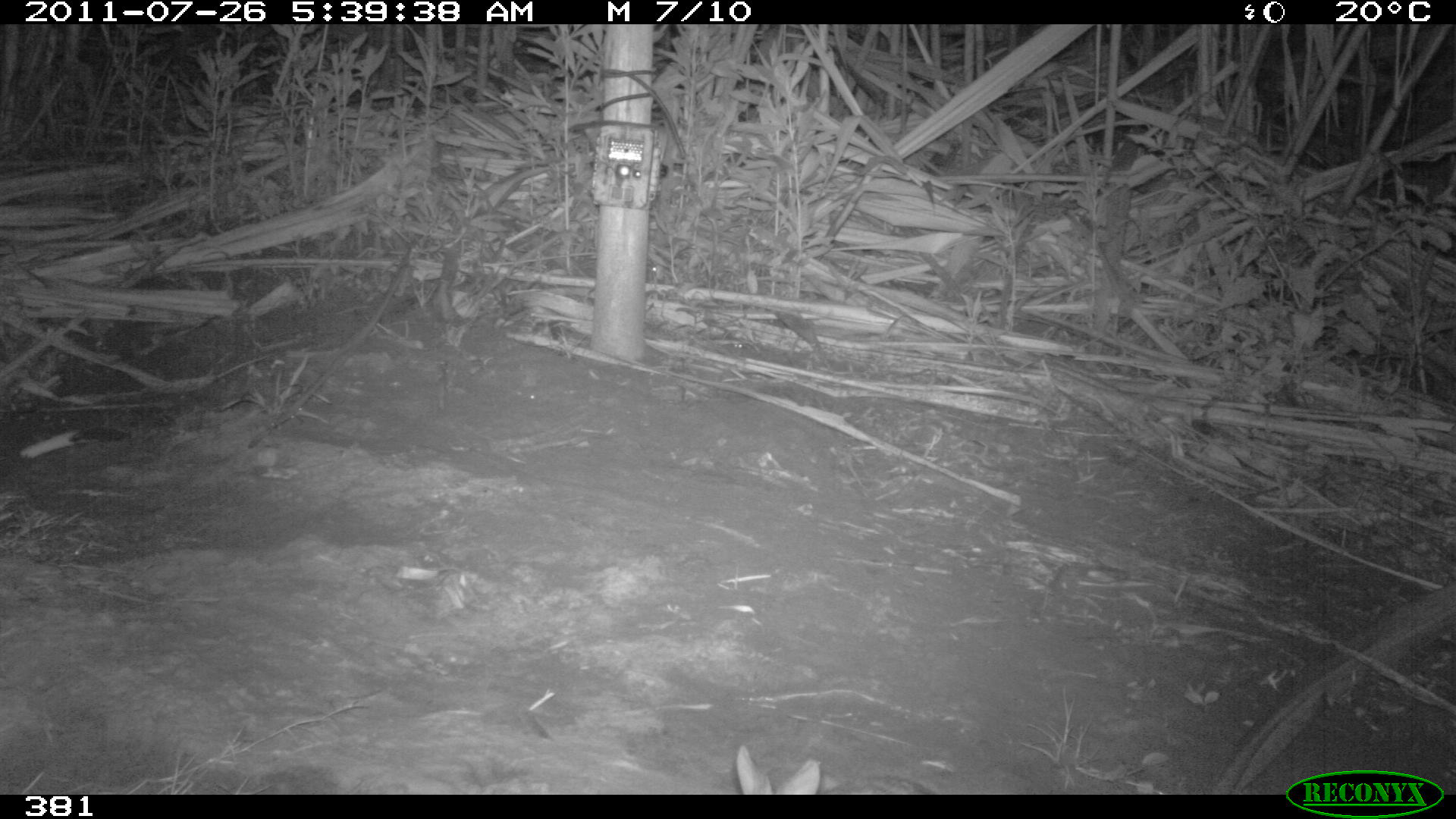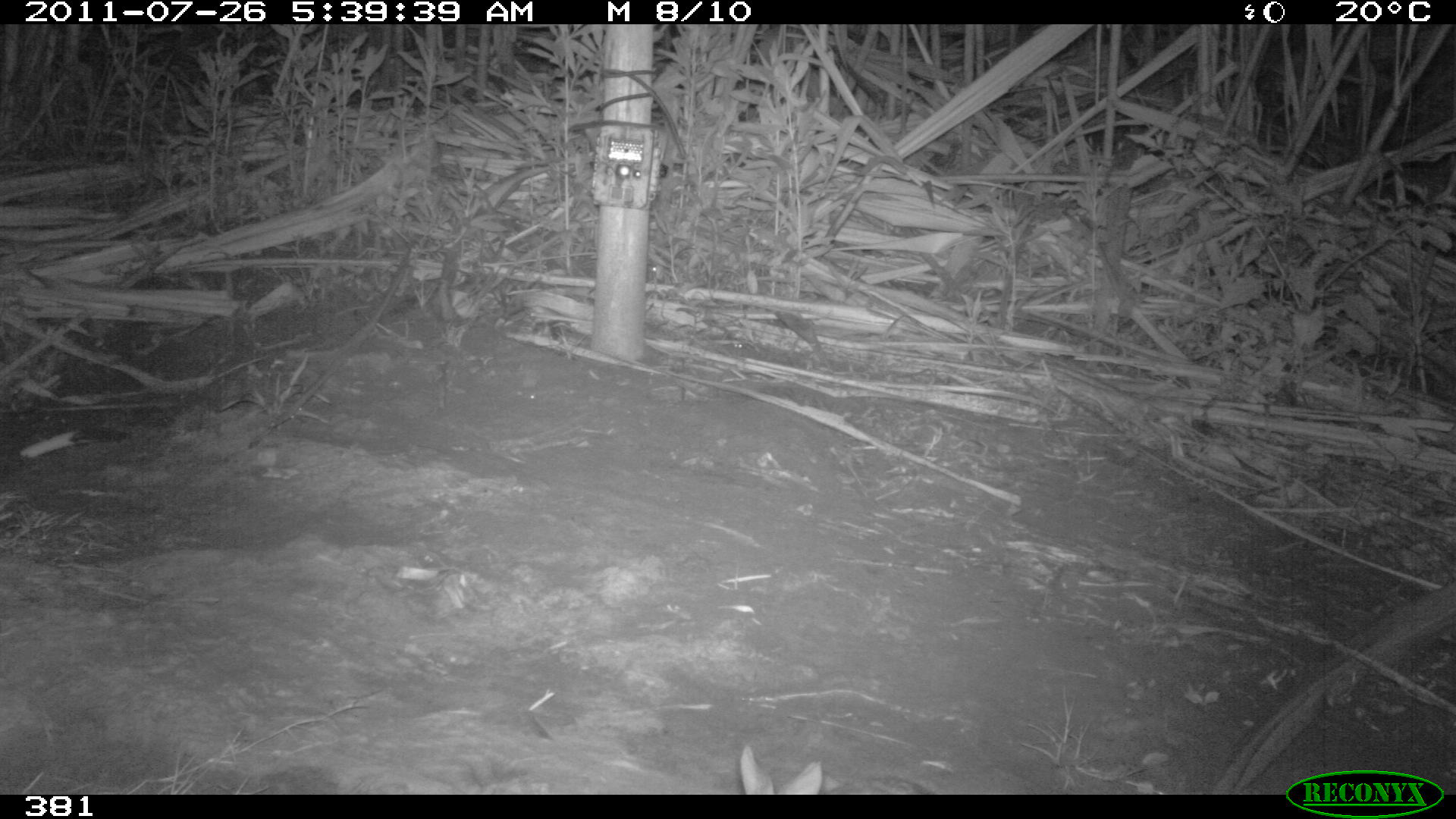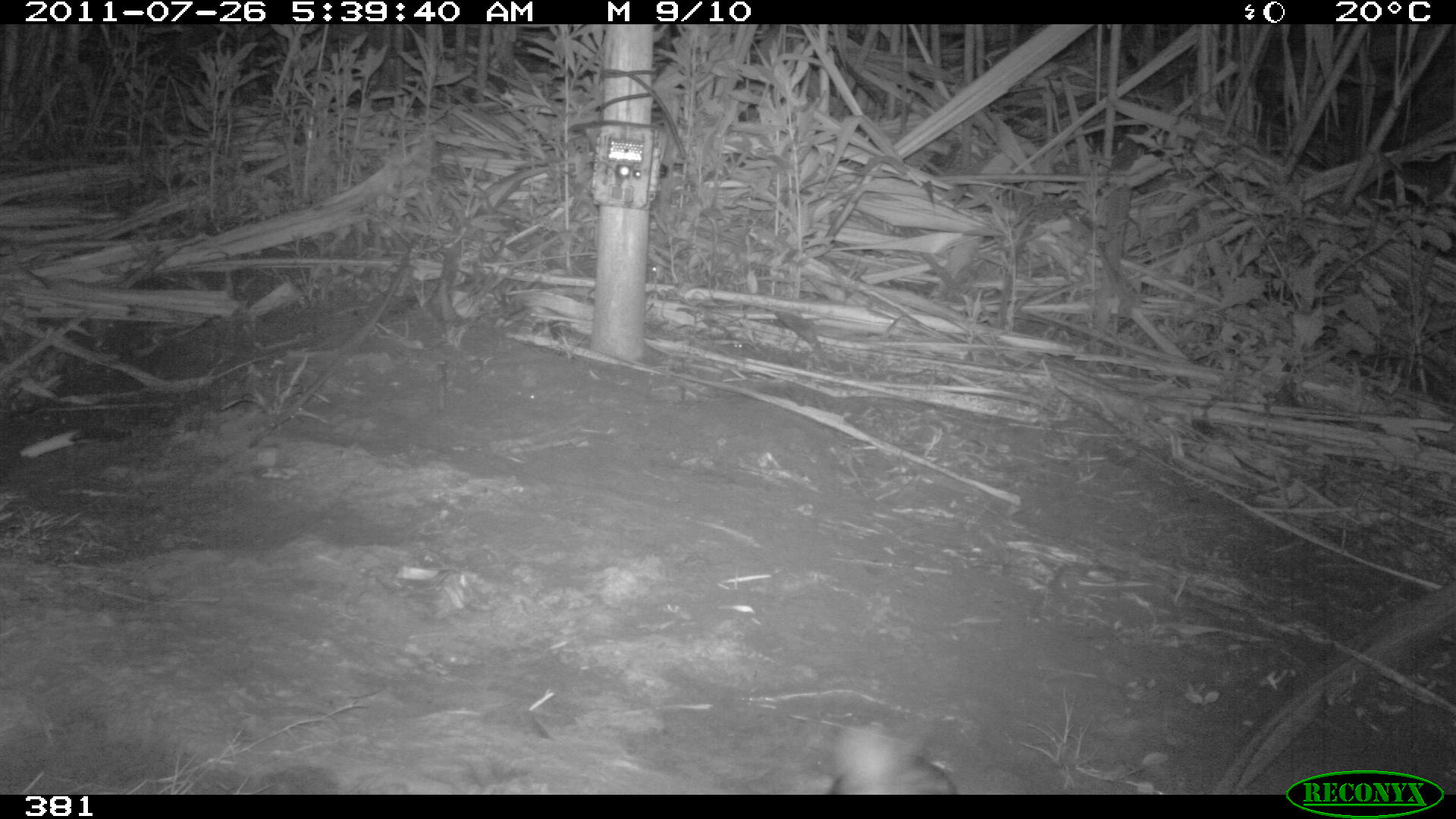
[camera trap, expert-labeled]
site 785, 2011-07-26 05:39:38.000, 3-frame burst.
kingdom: Animalia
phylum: Chordata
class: Mammalia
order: Lagomorpha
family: Leporidae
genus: Sylvilagus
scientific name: Sylvilagus brasiliensis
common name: tapeti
Sylvilagus brasiliensis (tapeti).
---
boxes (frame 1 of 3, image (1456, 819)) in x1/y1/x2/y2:
sylvilagus brasiliensis: 736/744/936/795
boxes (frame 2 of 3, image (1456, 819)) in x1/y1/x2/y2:
sylvilagus brasiliensis: 739/743/930/794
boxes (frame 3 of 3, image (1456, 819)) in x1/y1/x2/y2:
sylvilagus brasiliensis: 825/722/959/794